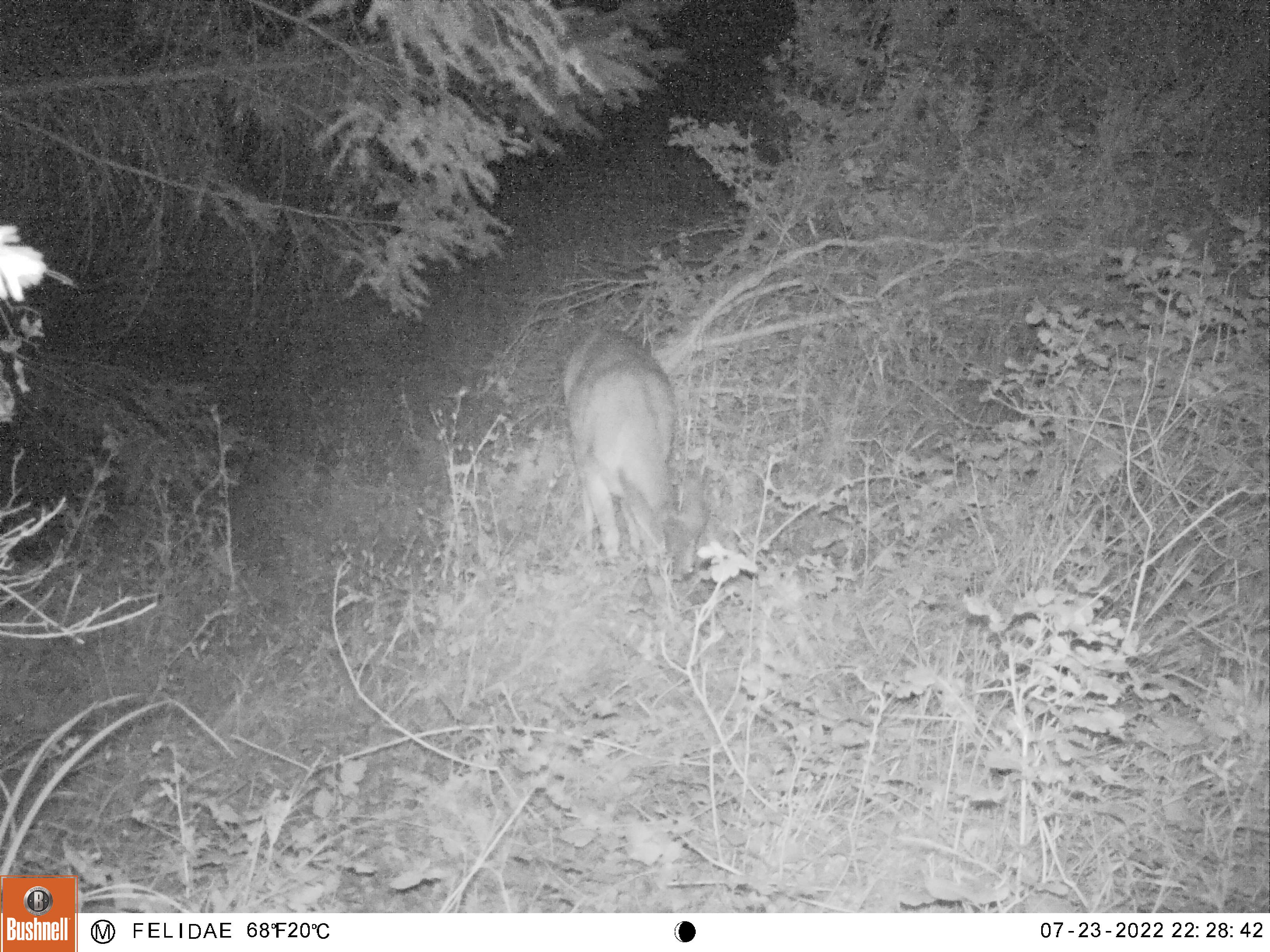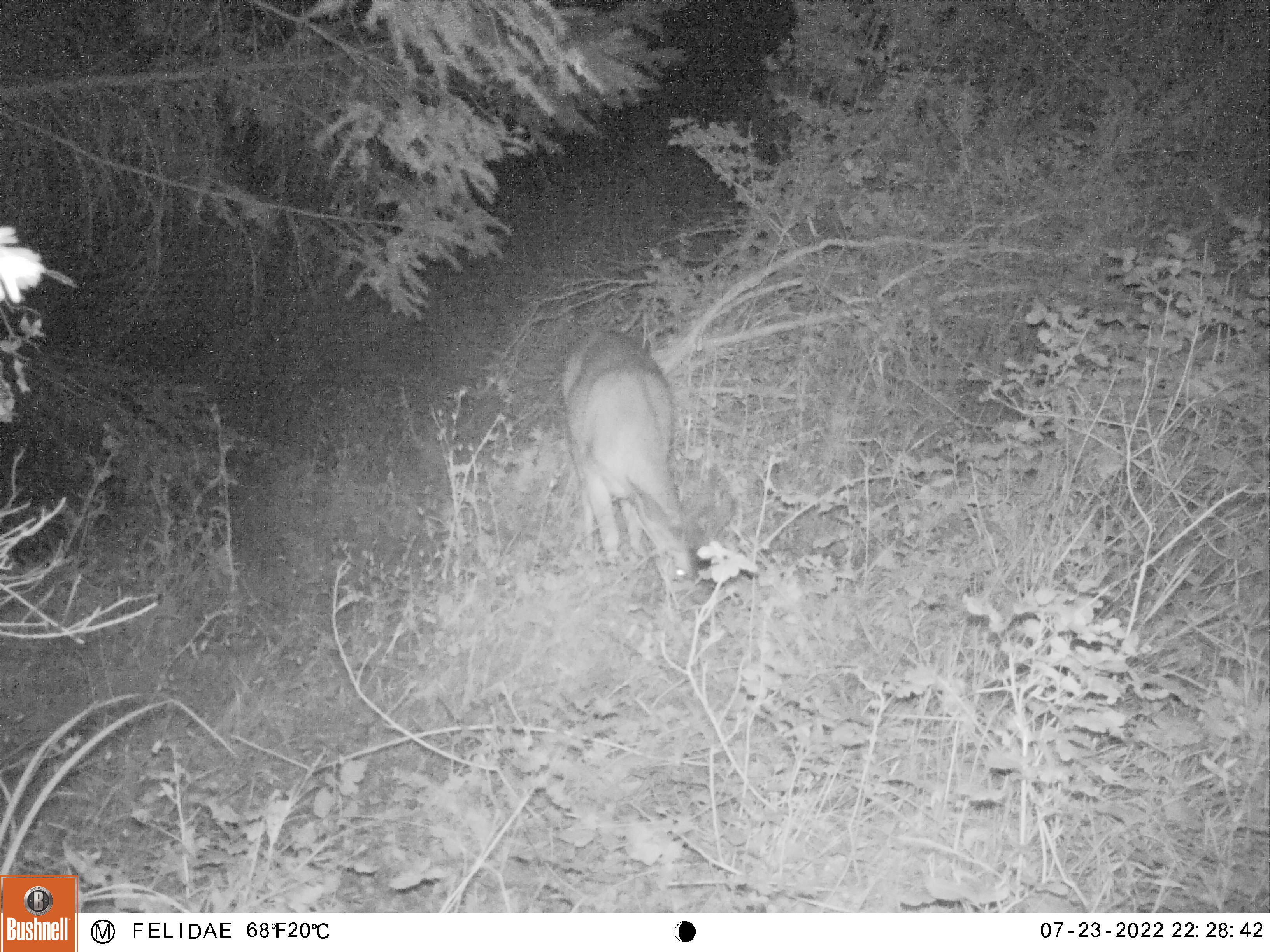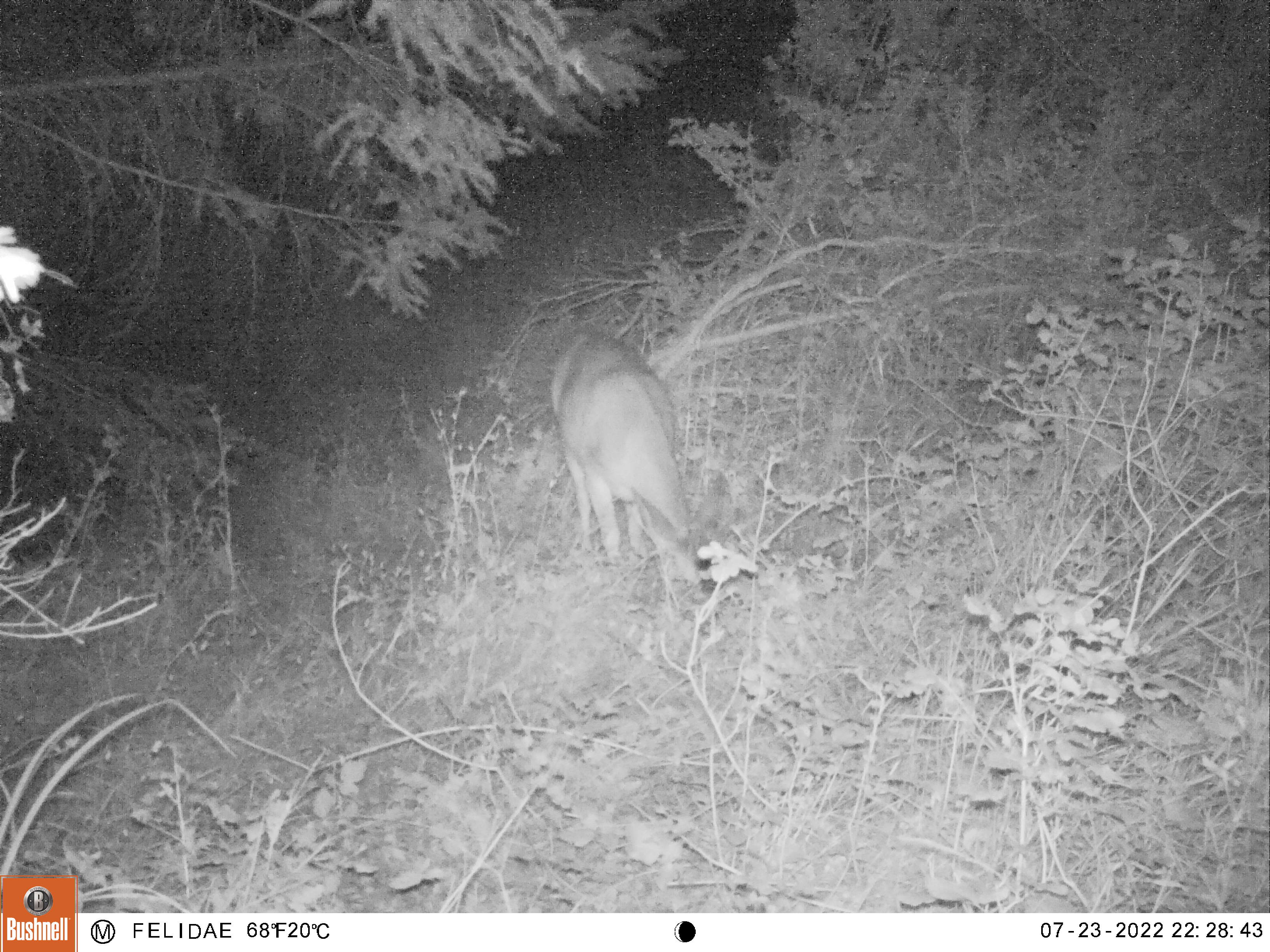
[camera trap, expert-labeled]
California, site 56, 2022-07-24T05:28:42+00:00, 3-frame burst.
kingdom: Animalia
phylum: Chordata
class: Mammalia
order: Artiodactyla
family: Cervidae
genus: Odocoileus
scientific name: Odocoileus hemionus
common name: mule deer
Mule deer (Odocoileus hemionus).